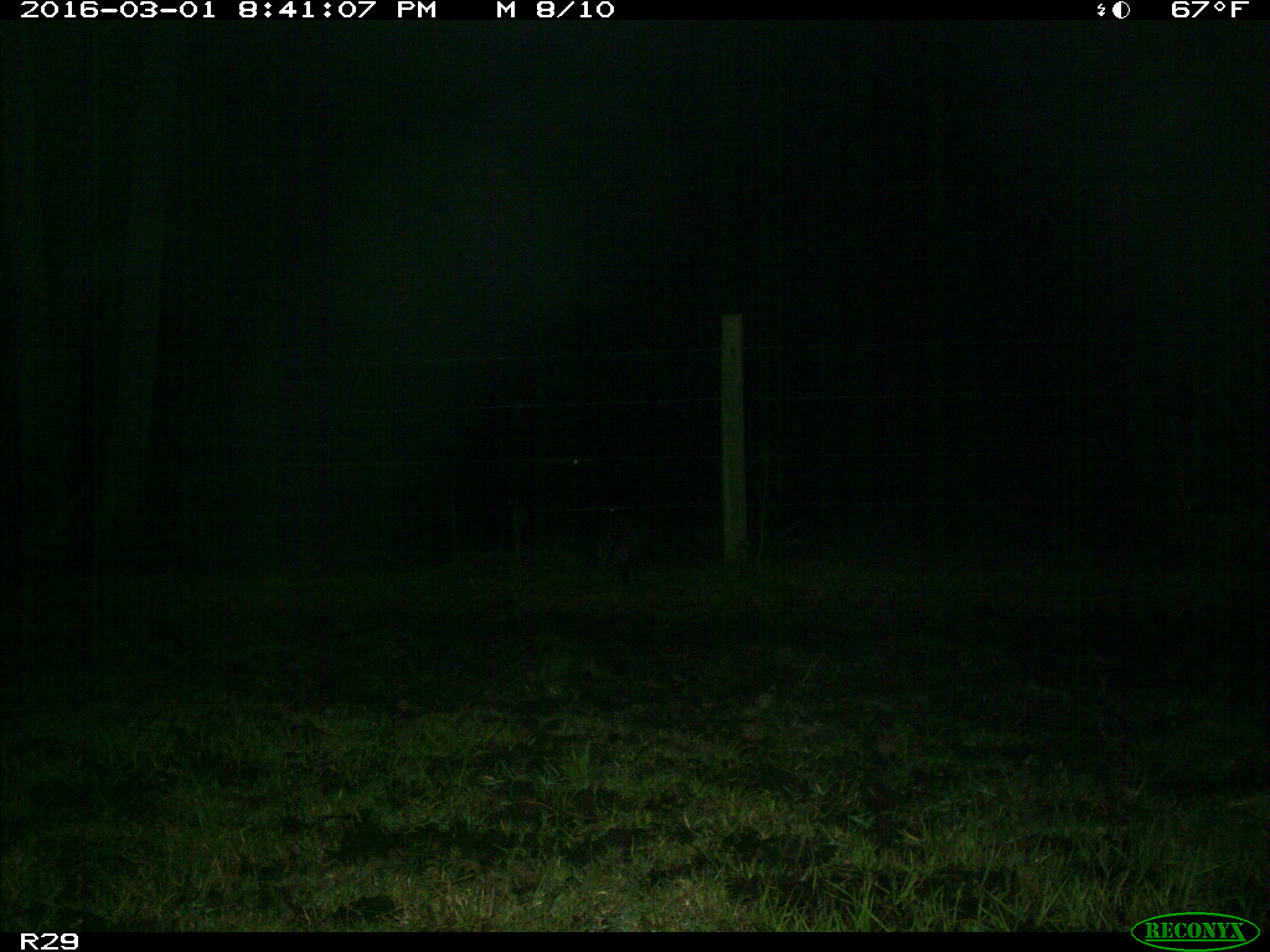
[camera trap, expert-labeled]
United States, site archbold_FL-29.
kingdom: Animalia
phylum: Chordata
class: Mammalia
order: Carnivora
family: Procyonidae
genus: Procyon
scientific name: Procyon lotor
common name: common raccoon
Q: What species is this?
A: Procyon lotor (common raccoon).